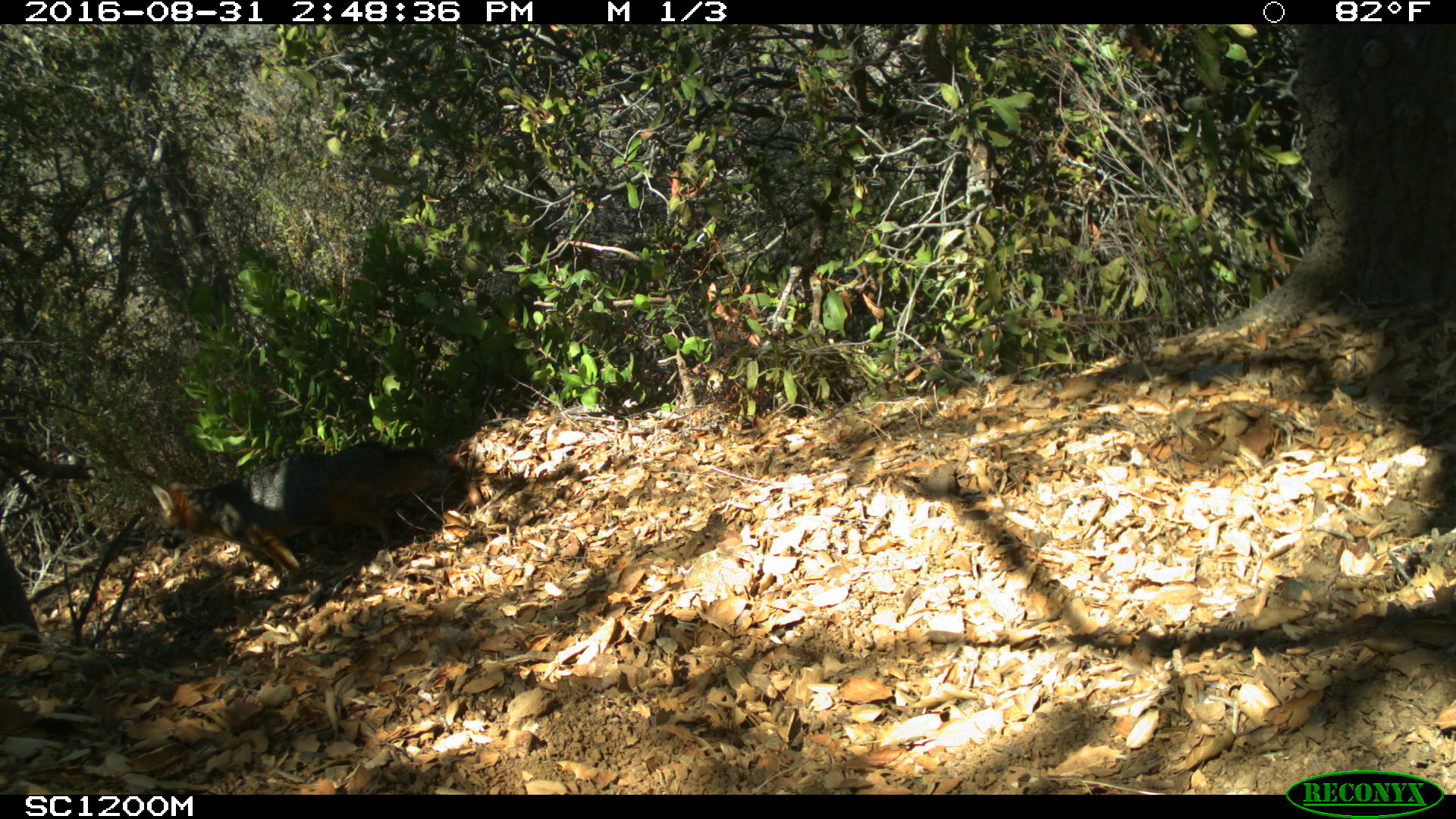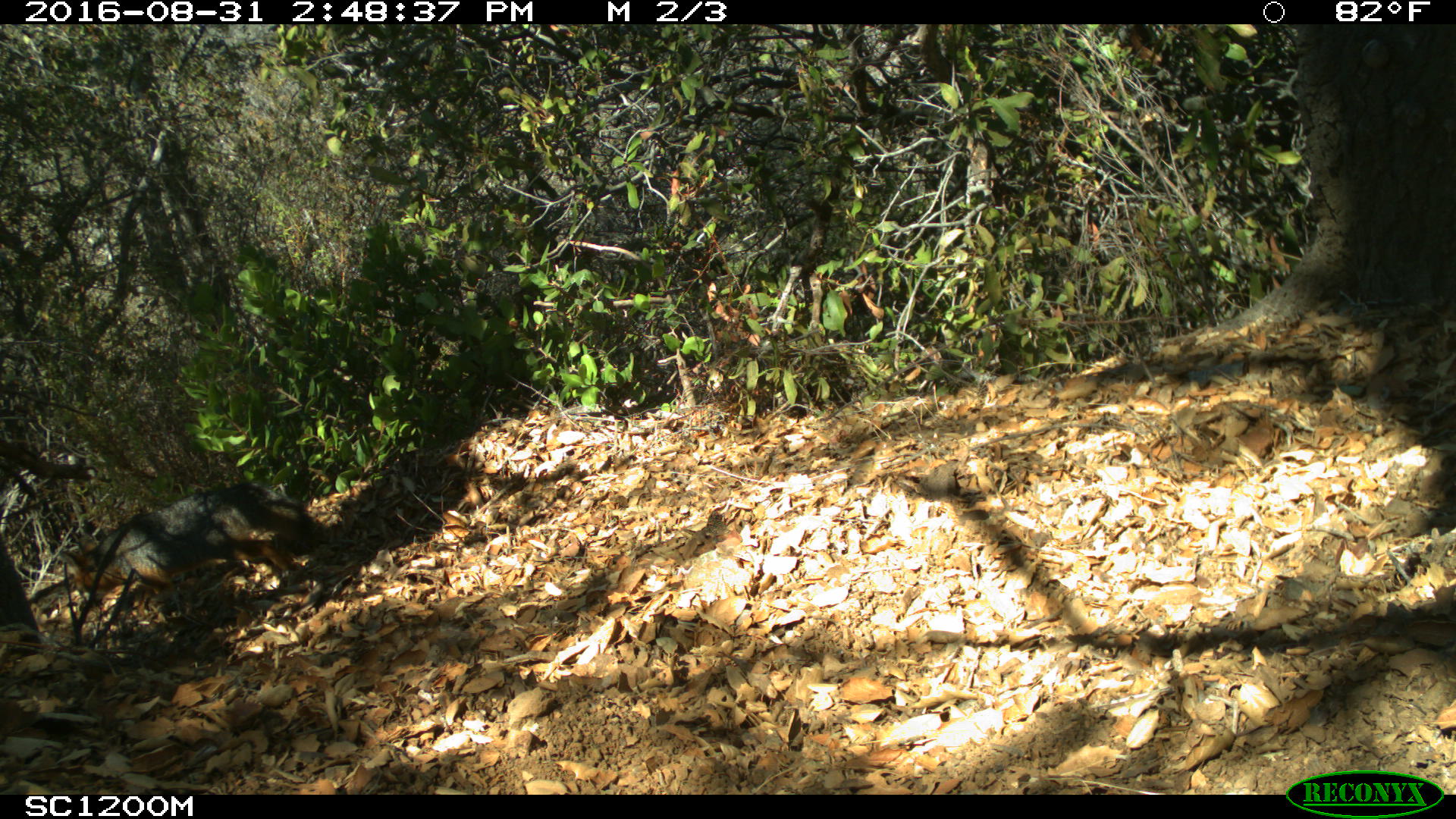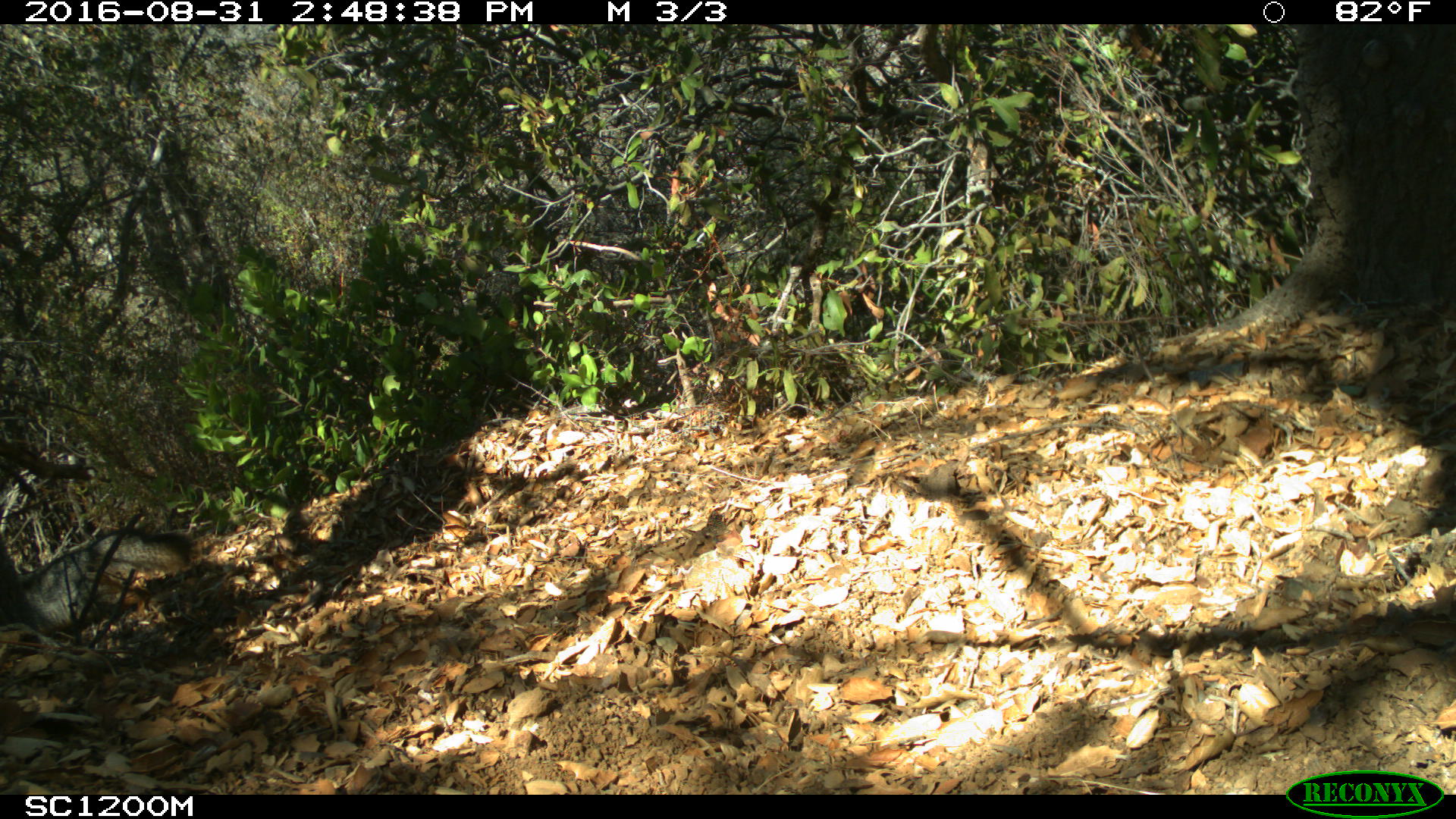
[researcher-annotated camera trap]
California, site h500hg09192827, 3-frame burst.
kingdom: Animalia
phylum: Chordata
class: Mammalia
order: Carnivora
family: Canidae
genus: Urocyon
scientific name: Urocyon littoralis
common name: island fox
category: fox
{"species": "fox (island fox) (Urocyon littoralis)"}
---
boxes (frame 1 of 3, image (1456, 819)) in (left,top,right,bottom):
fox: (149,441,434,570)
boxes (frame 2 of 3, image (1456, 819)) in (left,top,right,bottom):
fox: (58,481,328,596)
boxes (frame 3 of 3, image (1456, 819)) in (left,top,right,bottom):
fox: (17,528,193,634)